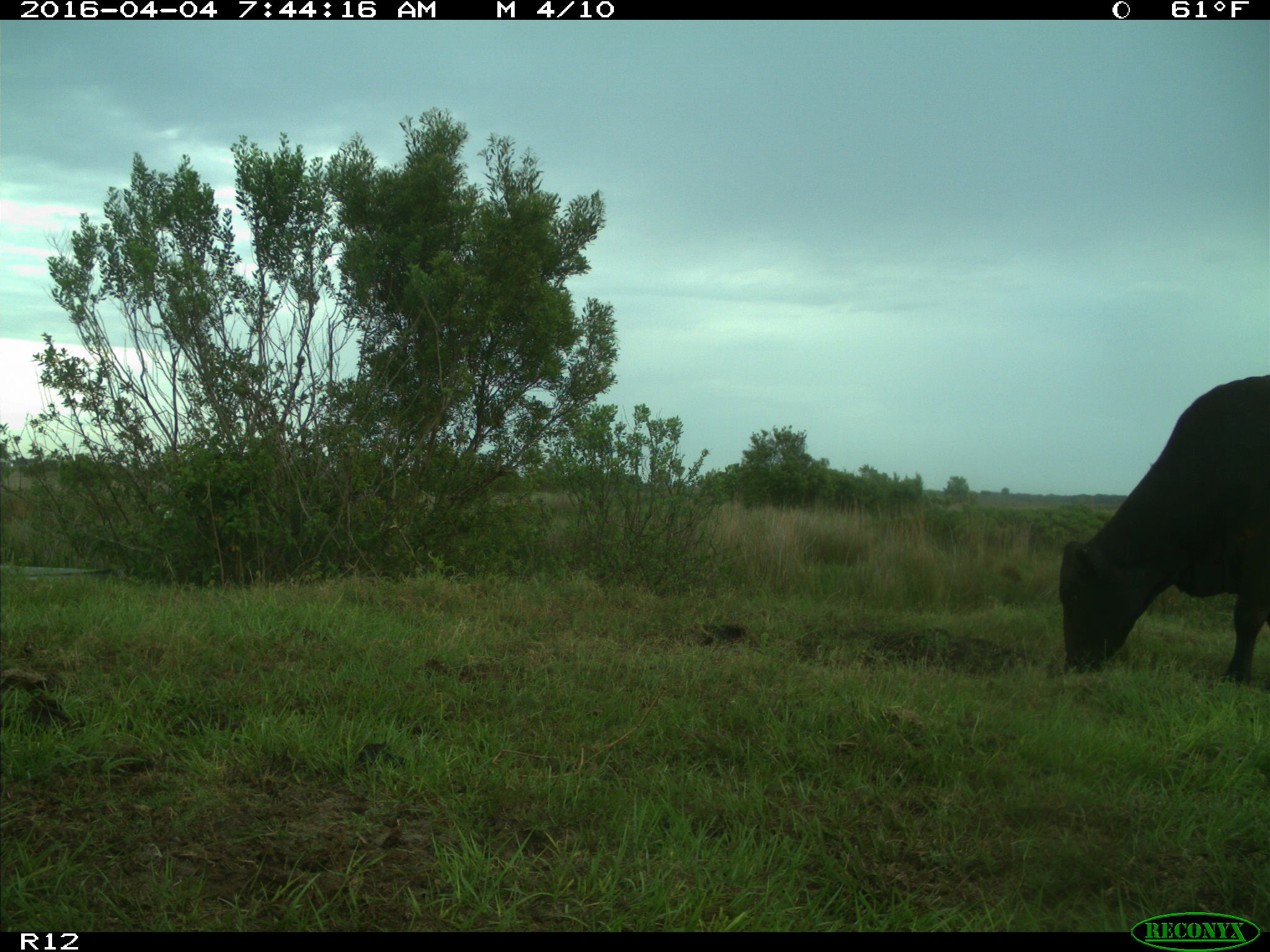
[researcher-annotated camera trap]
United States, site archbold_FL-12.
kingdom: Animalia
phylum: Chordata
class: Mammalia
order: Artiodactyla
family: Bovidae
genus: Bos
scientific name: Bos taurus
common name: domestic cow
Bos taurus (domestic cow).